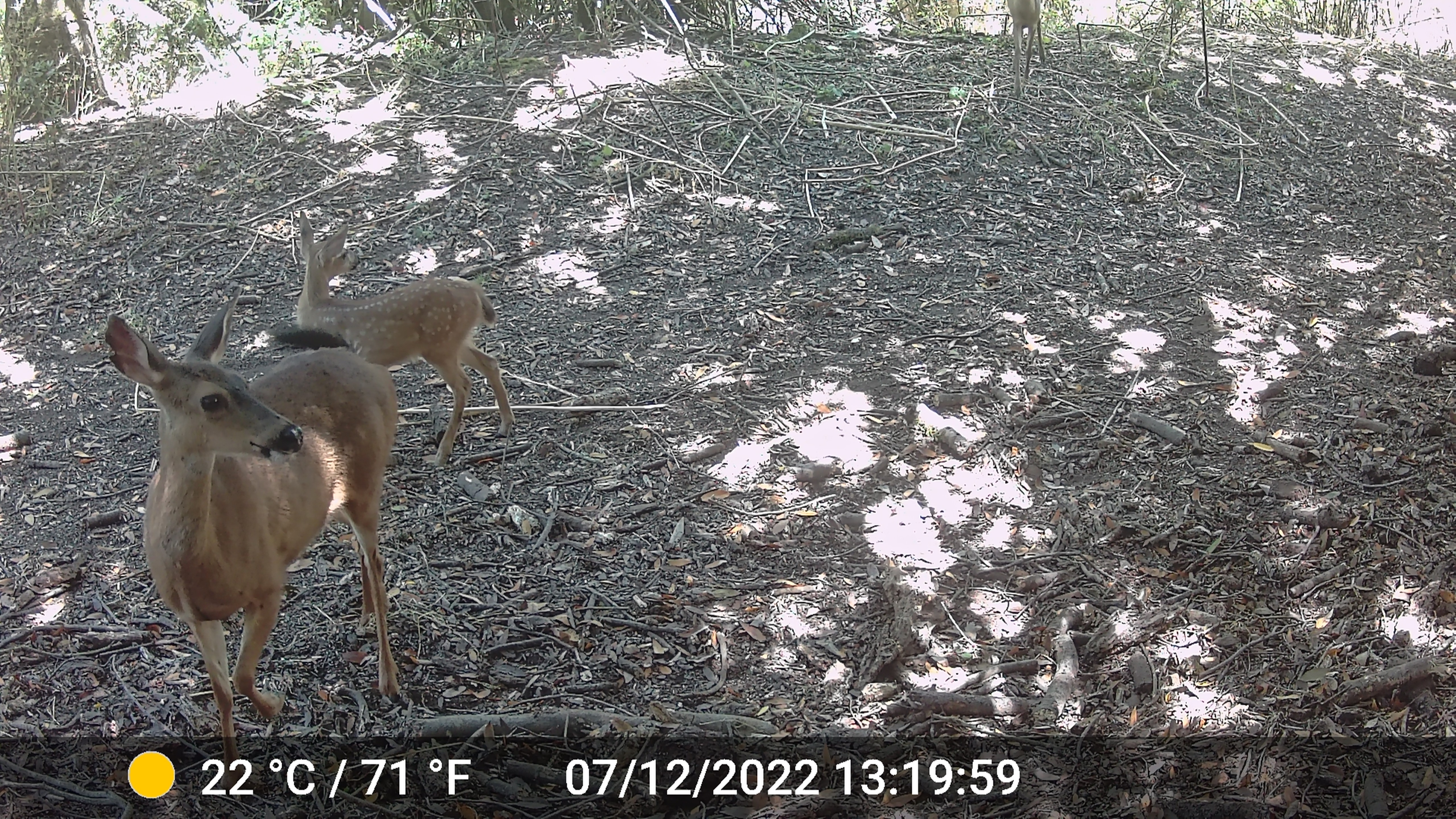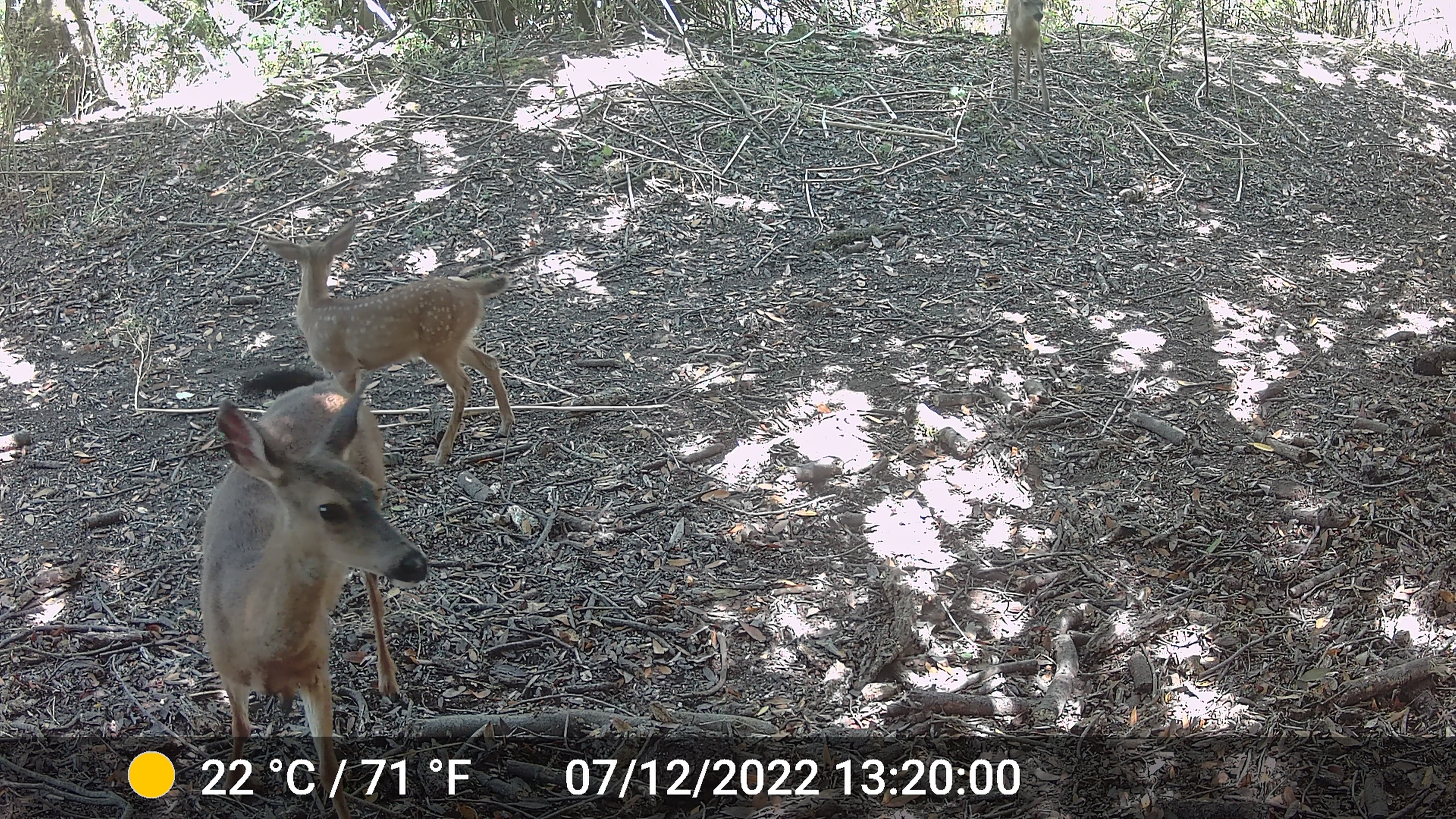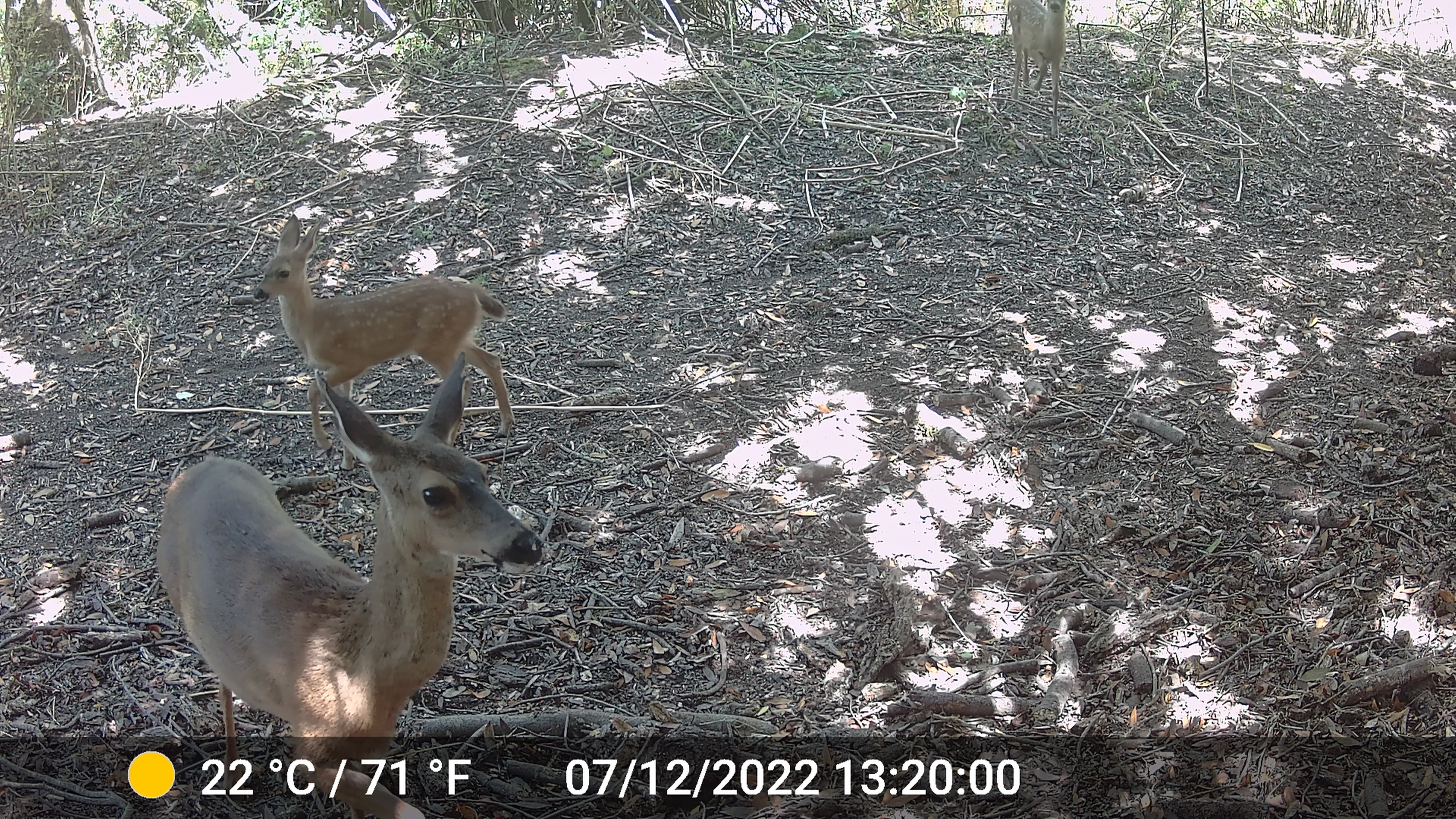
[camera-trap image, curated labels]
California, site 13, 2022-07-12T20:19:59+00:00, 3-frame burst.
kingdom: Animalia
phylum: Chordata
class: Mammalia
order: Artiodactyla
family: Cervidae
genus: Odocoileus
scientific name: Odocoileus hemionus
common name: mule deer